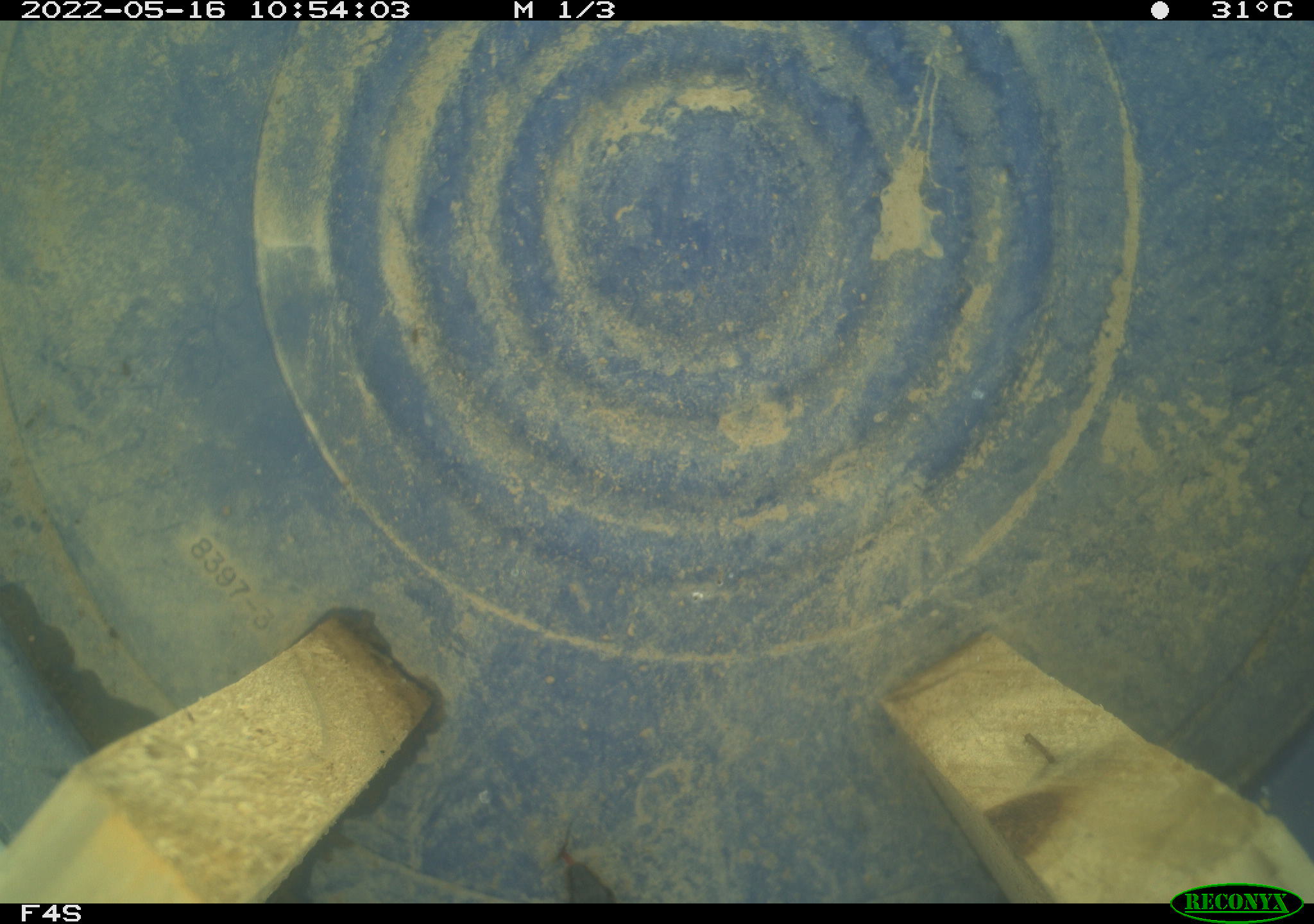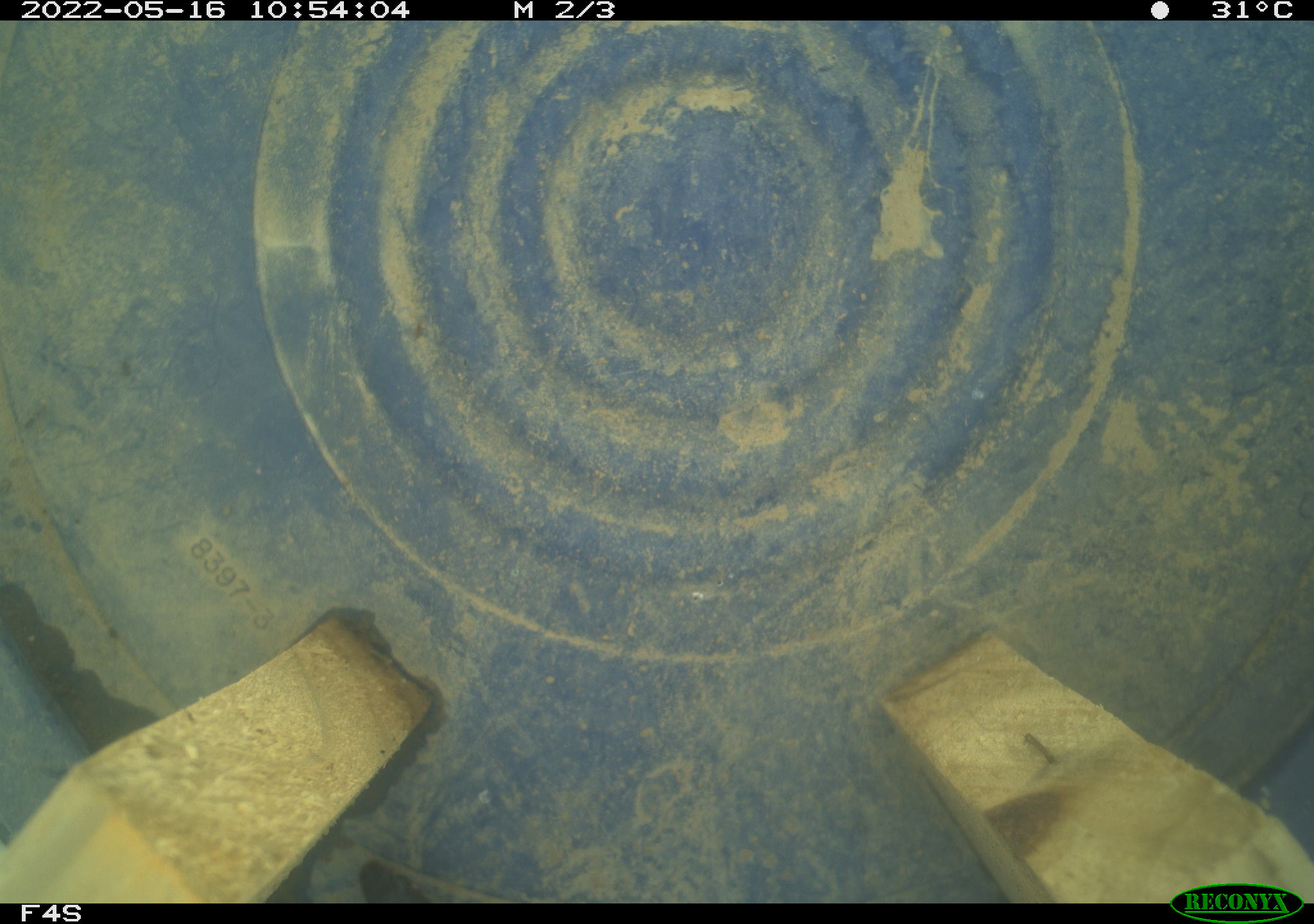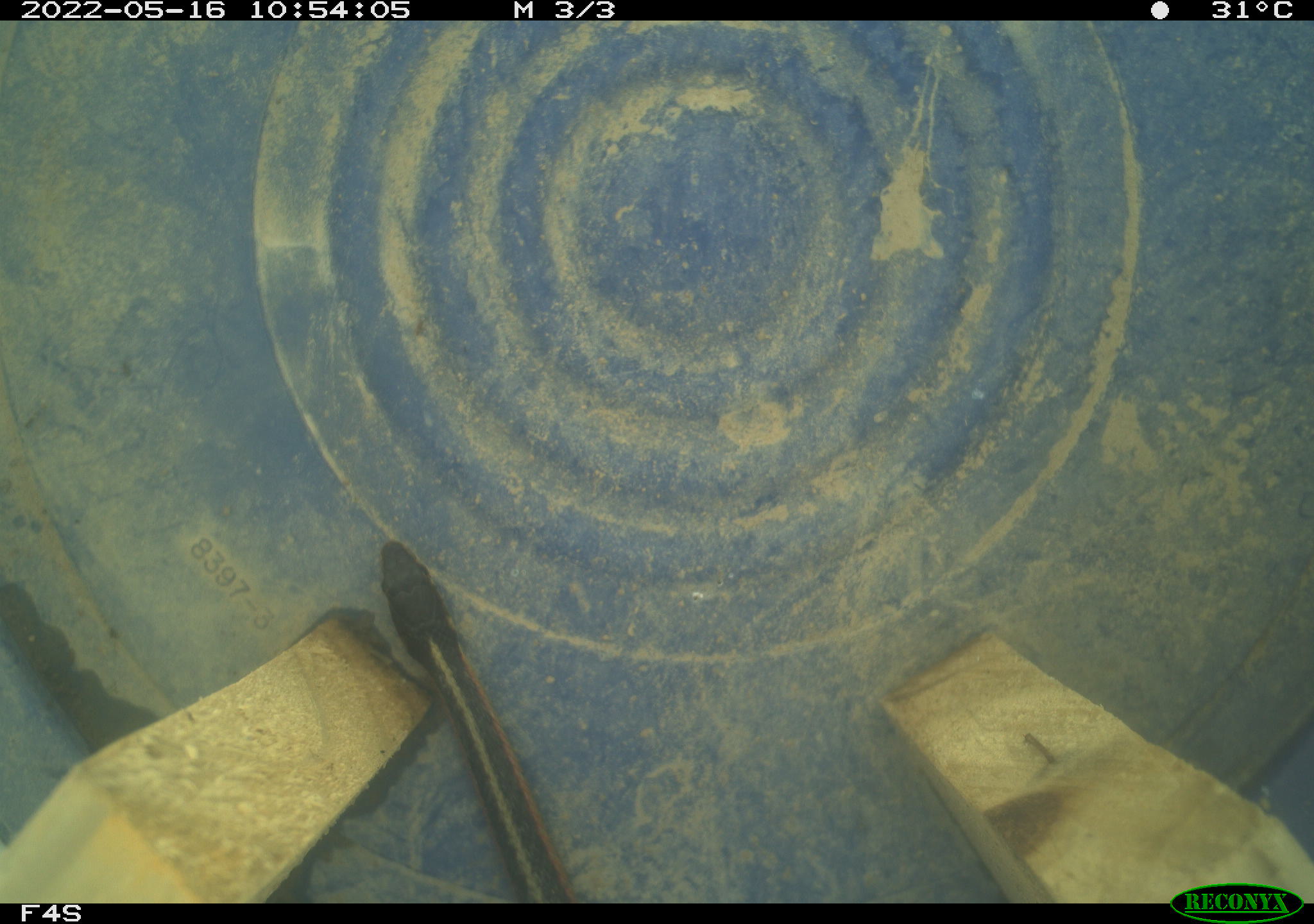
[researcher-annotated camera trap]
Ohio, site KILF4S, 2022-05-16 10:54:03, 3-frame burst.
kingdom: Animalia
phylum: Chordata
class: Reptilia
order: Squamata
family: Colubridae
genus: Thamnophis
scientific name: Thamnophis sirtalis sirtalis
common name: eastern gartersnake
Eastern gartersnake (Thamnophis sirtalis sirtalis).